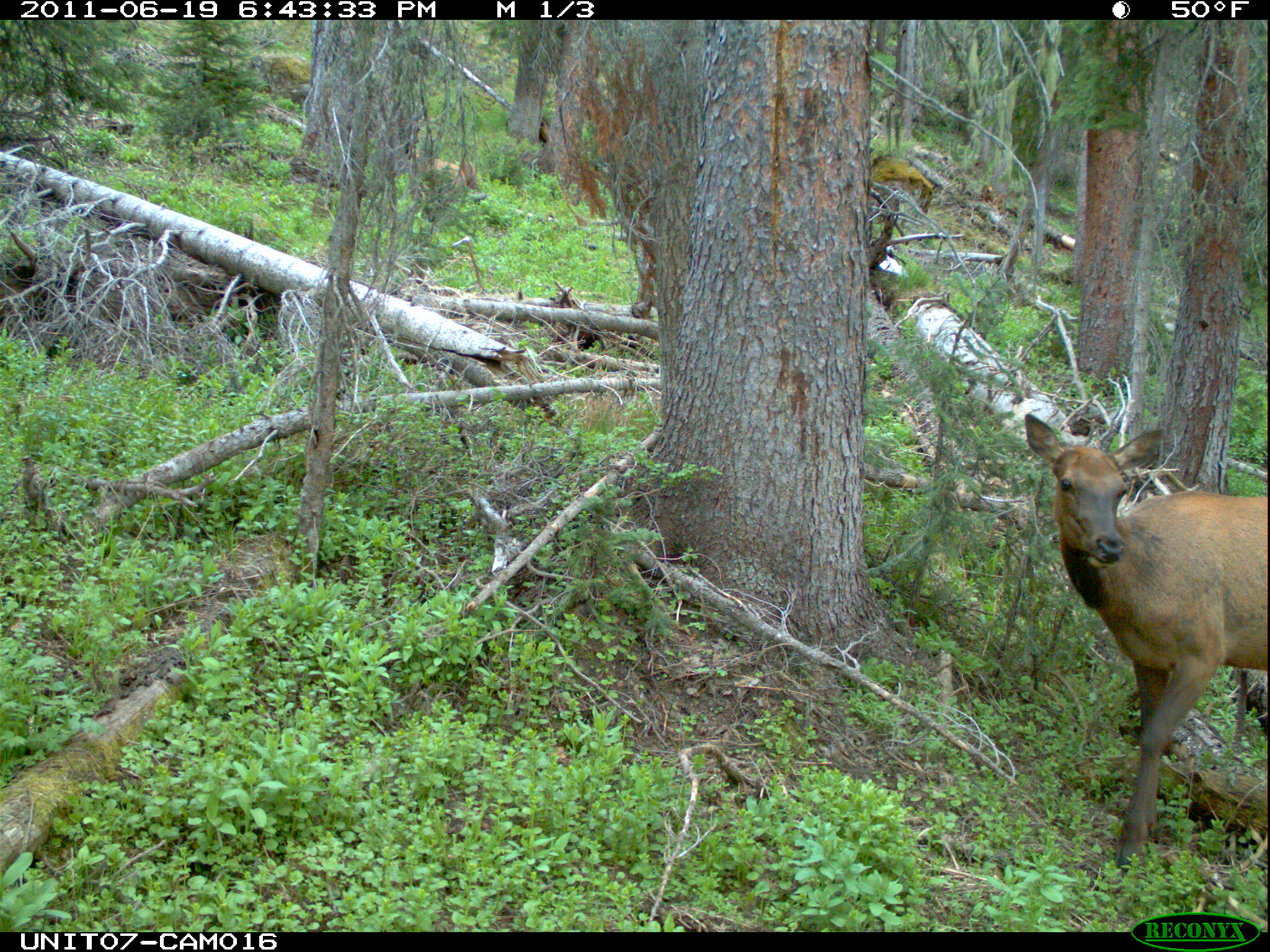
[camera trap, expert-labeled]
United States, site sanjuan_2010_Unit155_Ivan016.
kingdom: Animalia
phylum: Chordata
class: Mammalia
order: Artiodactyla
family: Cervidae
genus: Cervus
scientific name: Cervus elaphus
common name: red deer